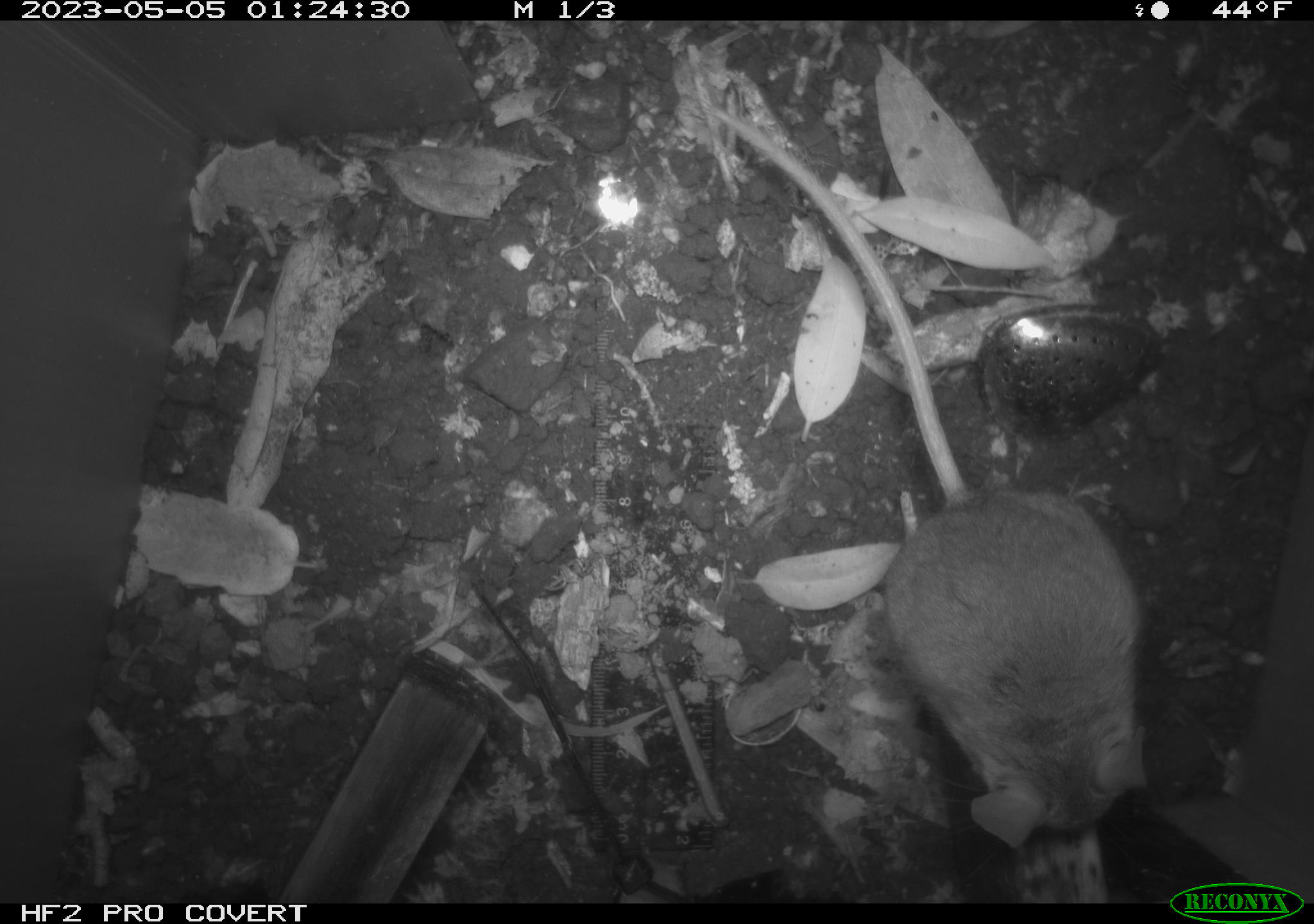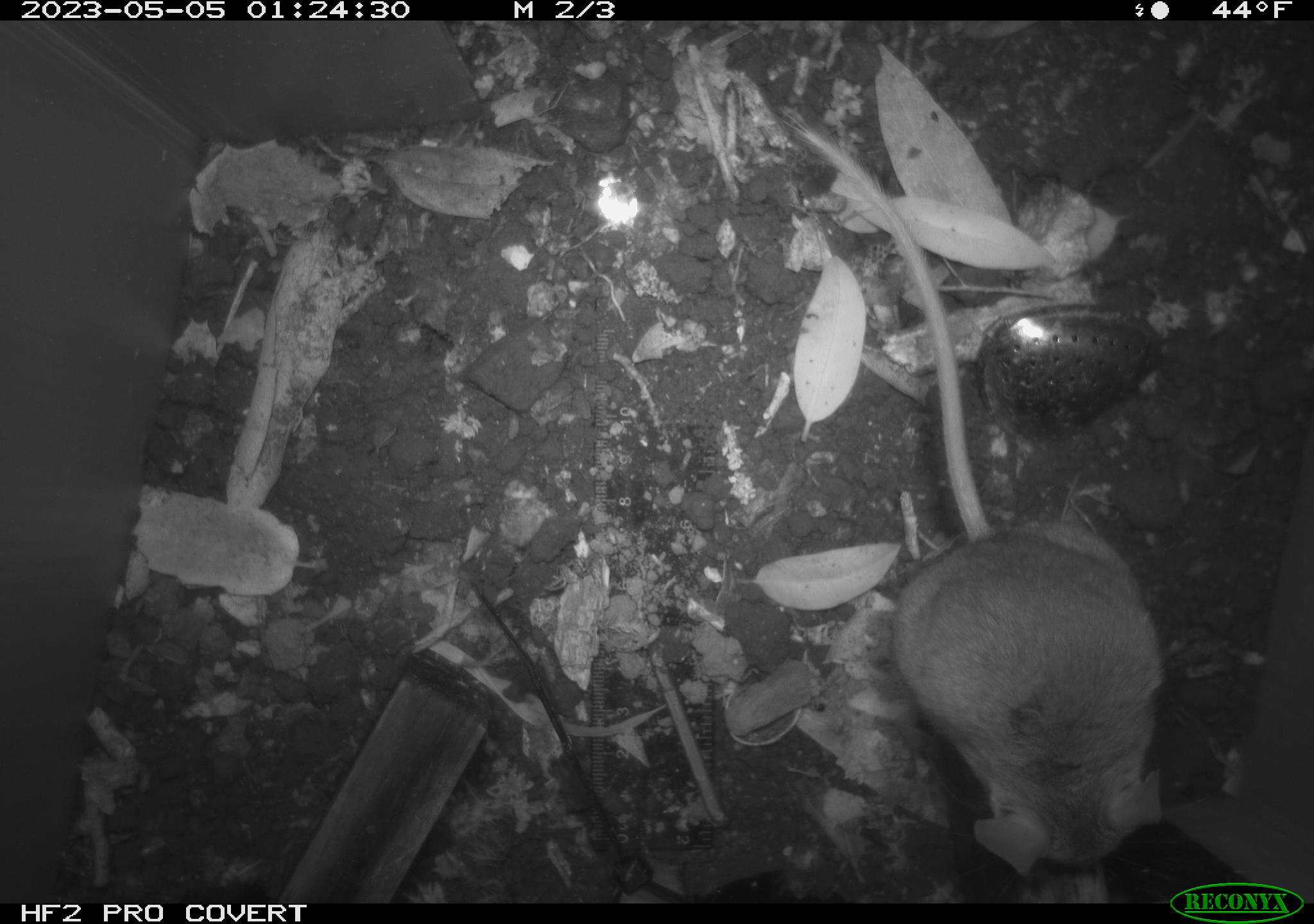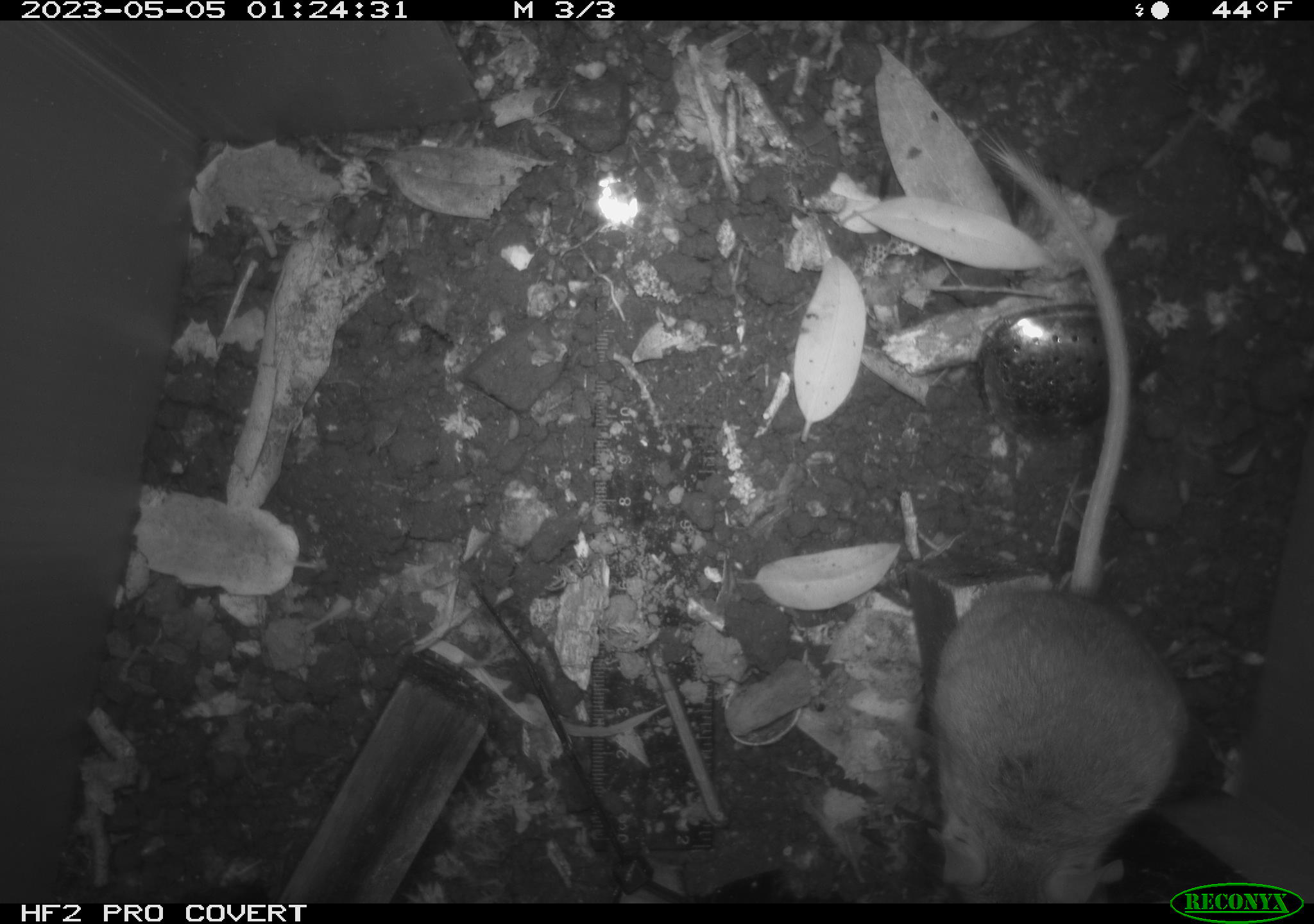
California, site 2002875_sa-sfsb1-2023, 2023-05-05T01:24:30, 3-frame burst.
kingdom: Animalia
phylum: Chordata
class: Mammalia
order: Rodentia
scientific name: Rodentia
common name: mouse species